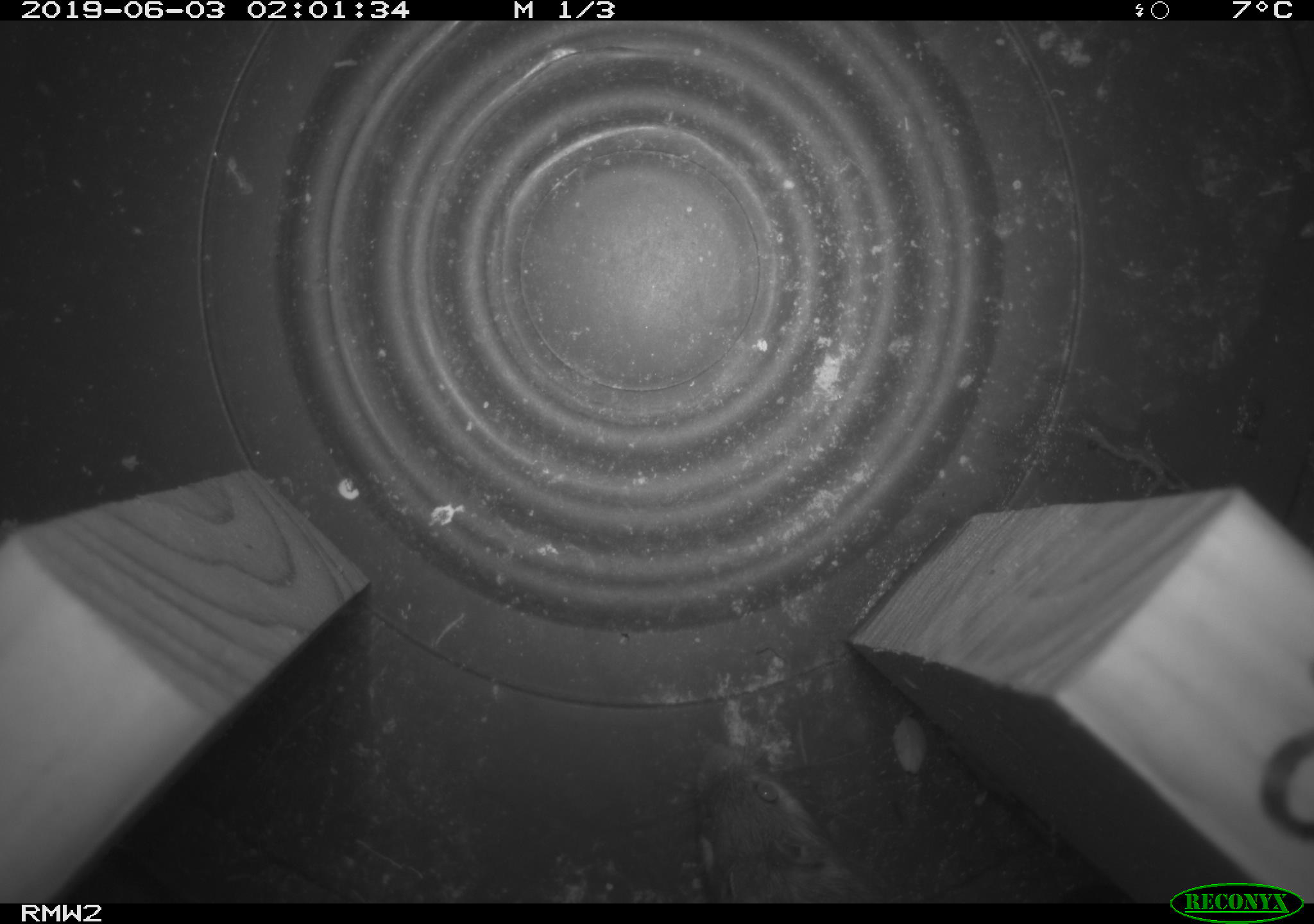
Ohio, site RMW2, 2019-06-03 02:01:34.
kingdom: Animalia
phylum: Chordata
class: Mammalia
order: Rodentia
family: Cricetidae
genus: Peromyscus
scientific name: Peromyscus leucopus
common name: white-footed mouse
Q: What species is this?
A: White-footed mouse (Peromyscus leucopus).